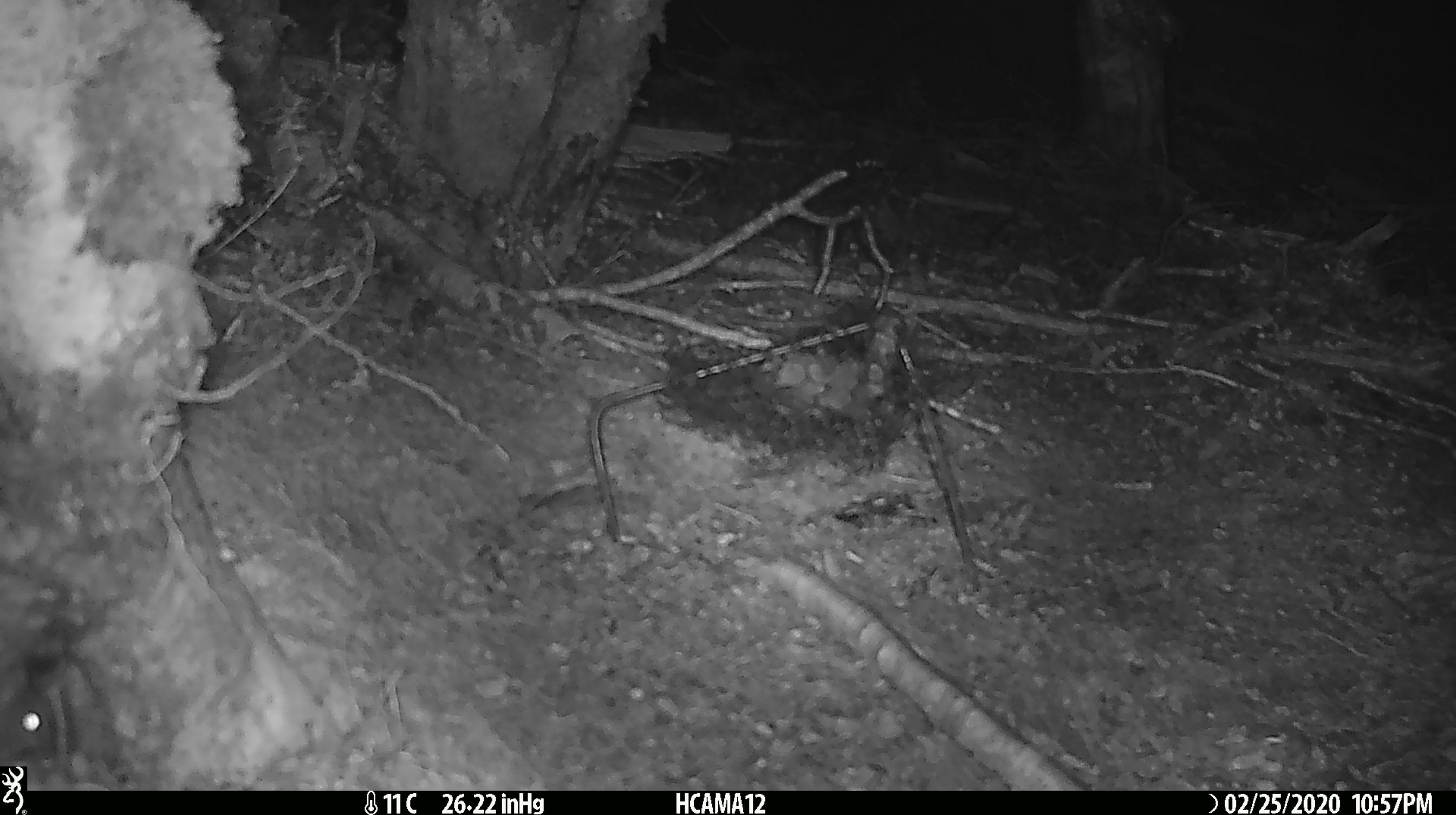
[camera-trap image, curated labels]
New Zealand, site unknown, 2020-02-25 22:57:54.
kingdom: Animalia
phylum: Chordata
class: Mammalia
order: Rodentia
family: Muridae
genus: Mus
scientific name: Mus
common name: mouse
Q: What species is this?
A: Mouse (Mus).